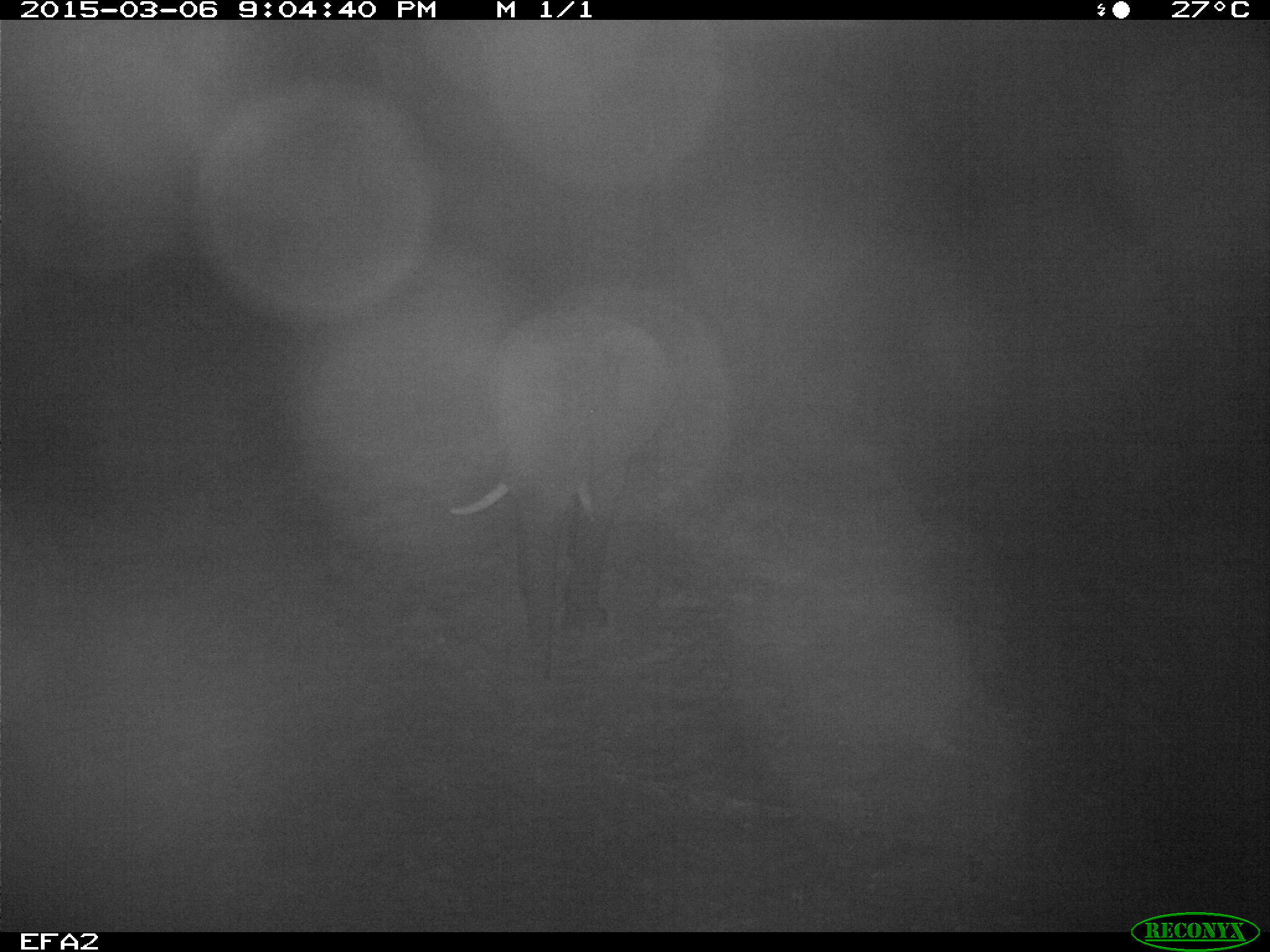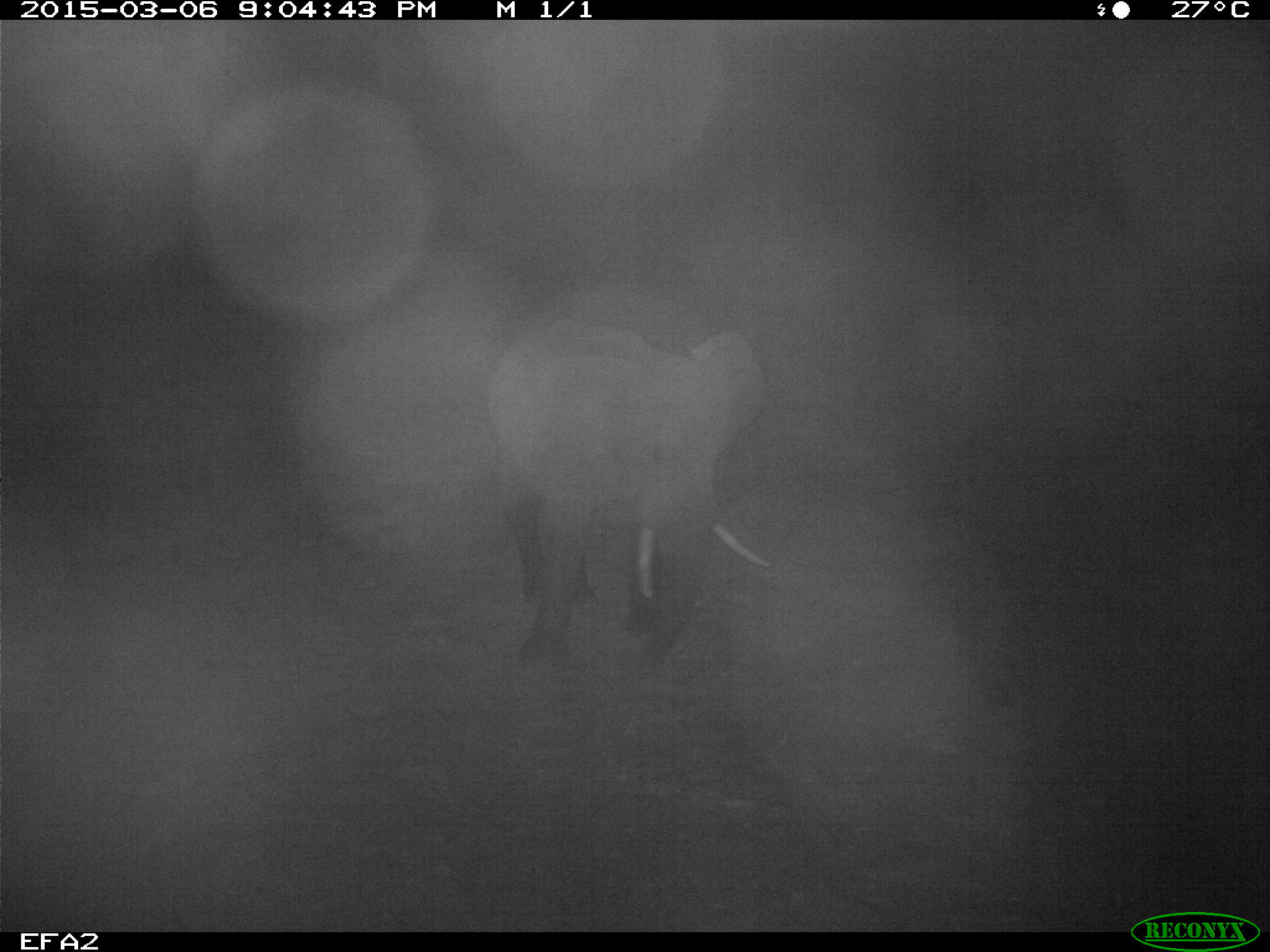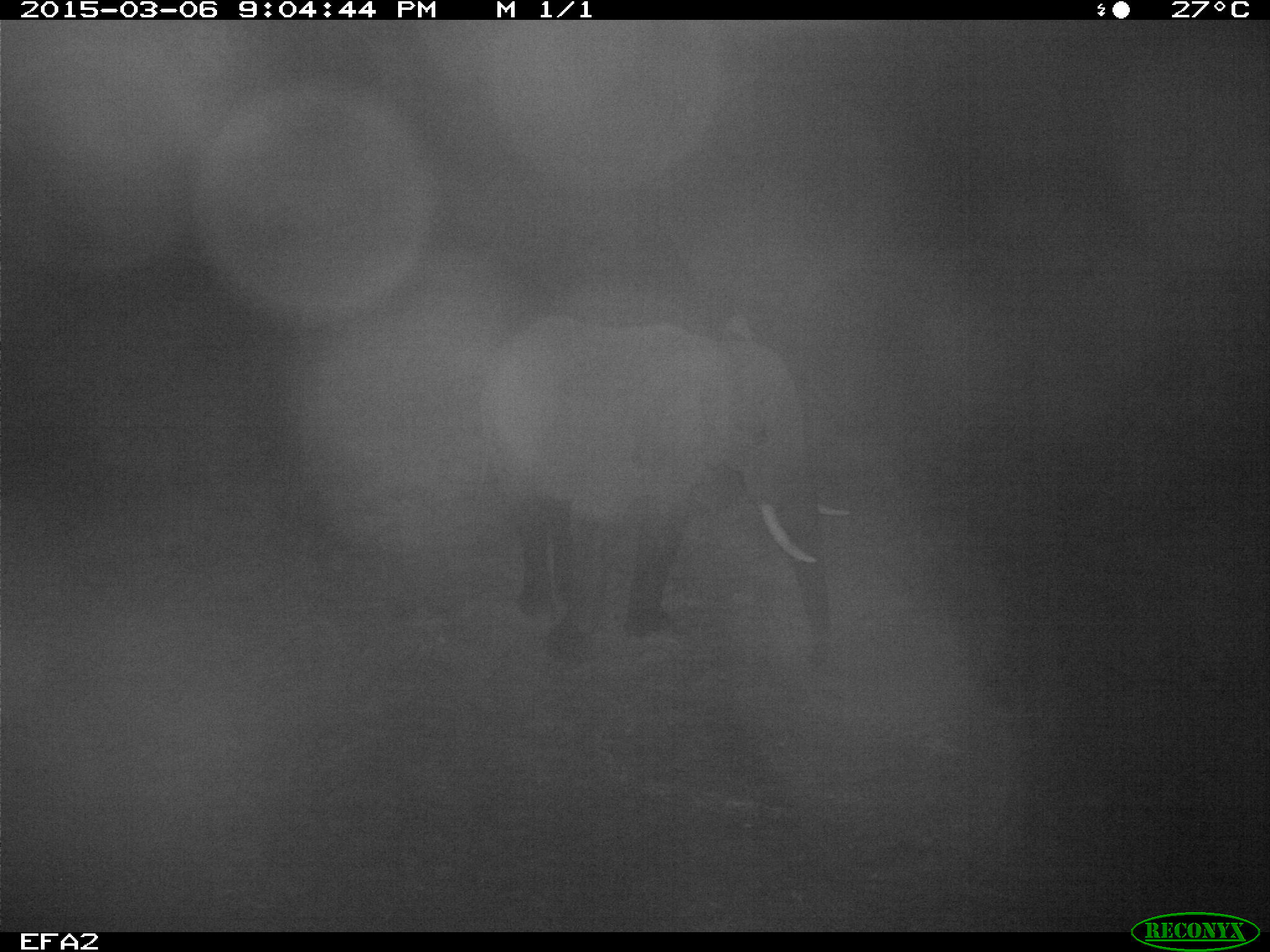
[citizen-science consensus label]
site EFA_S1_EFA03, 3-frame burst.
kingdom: Animalia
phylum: Chordata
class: Mammalia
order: Proboscidea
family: Elephantidae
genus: Loxodonta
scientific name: Loxodonta africana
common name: african bush elephant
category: elephant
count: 1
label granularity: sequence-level